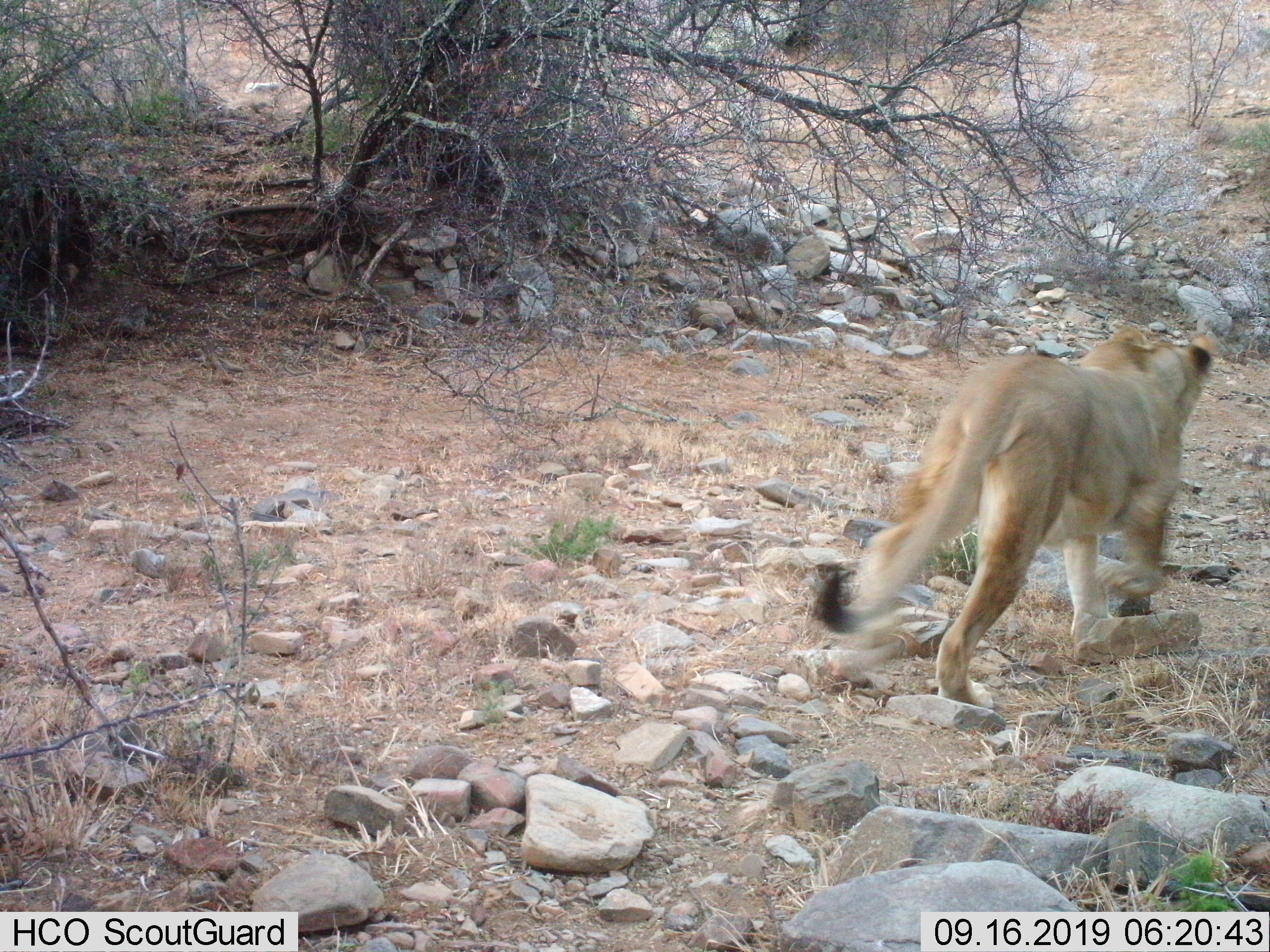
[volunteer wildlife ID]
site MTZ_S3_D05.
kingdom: Animalia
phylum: Chordata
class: Mammalia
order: Carnivora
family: Felidae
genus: Panthera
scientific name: Panthera leo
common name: lion female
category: lionfemale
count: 1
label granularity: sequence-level